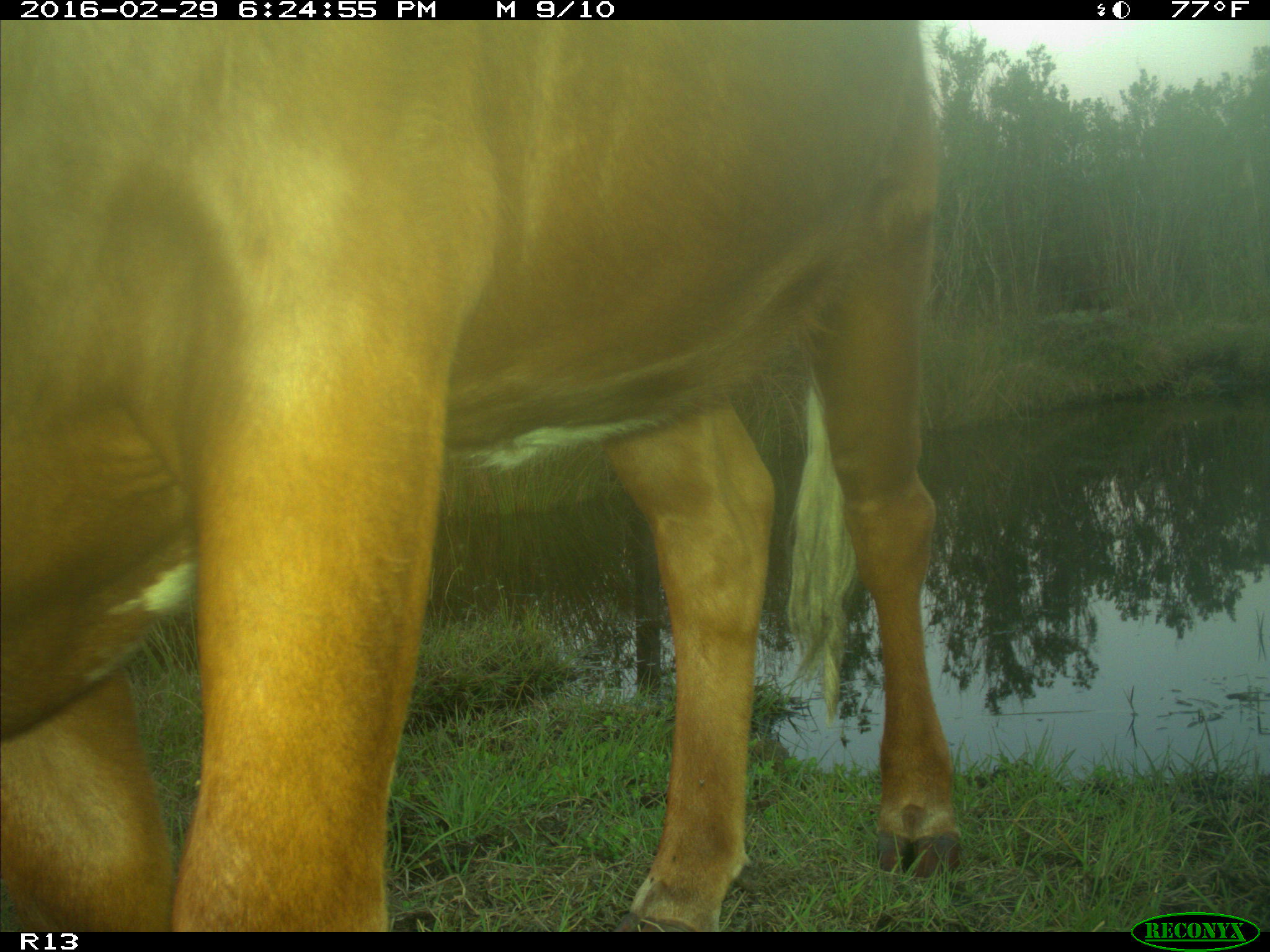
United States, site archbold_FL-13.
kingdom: Animalia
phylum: Chordata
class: Mammalia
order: Artiodactyla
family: Bovidae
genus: Bos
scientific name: Bos taurus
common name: domestic cow